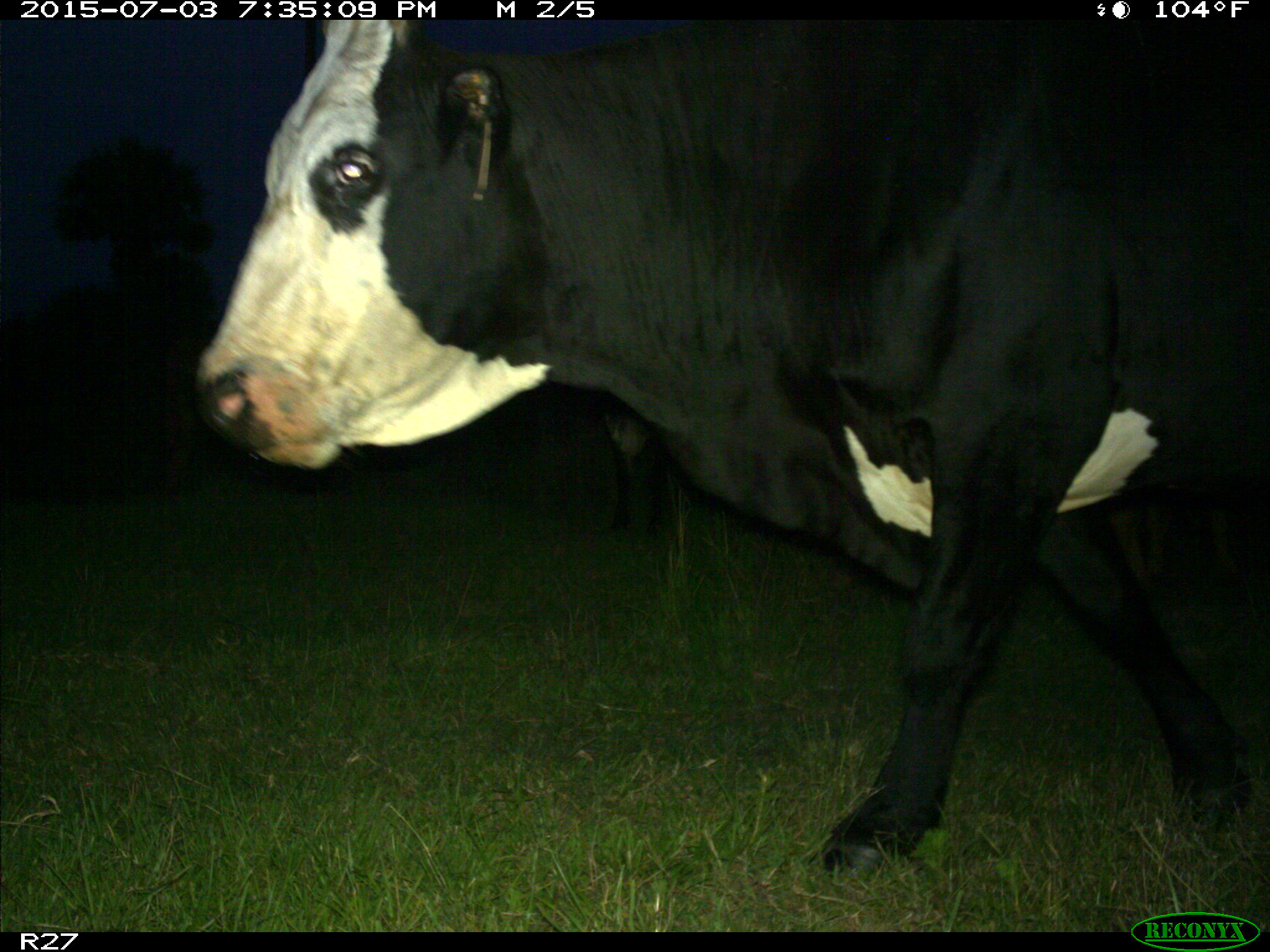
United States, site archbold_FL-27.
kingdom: Animalia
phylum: Chordata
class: Mammalia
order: Artiodactyla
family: Bovidae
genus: Bos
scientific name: Bos taurus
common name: domestic cow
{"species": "Bos taurus (domestic cow)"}